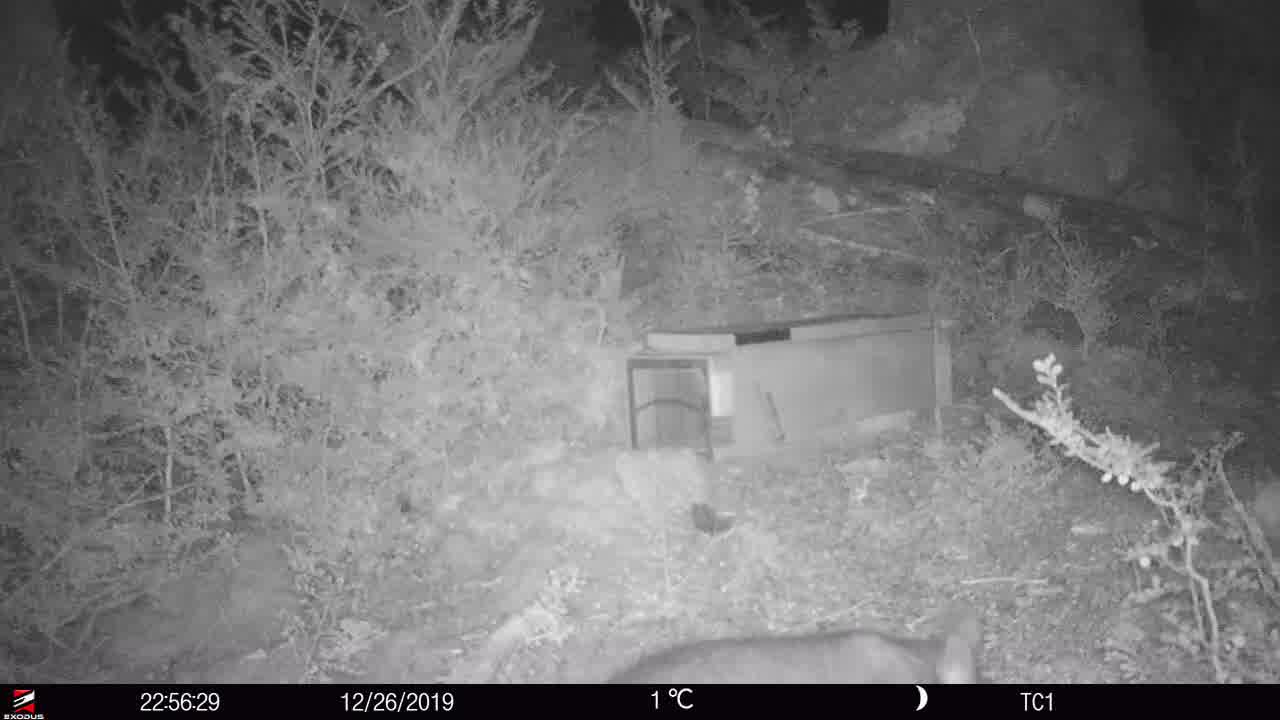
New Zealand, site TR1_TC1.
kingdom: Animalia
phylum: Chordata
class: Mammalia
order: Diprotodontia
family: Phalangeridae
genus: Trichosurus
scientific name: Trichosurus vulpecula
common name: common brushtail possum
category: possum